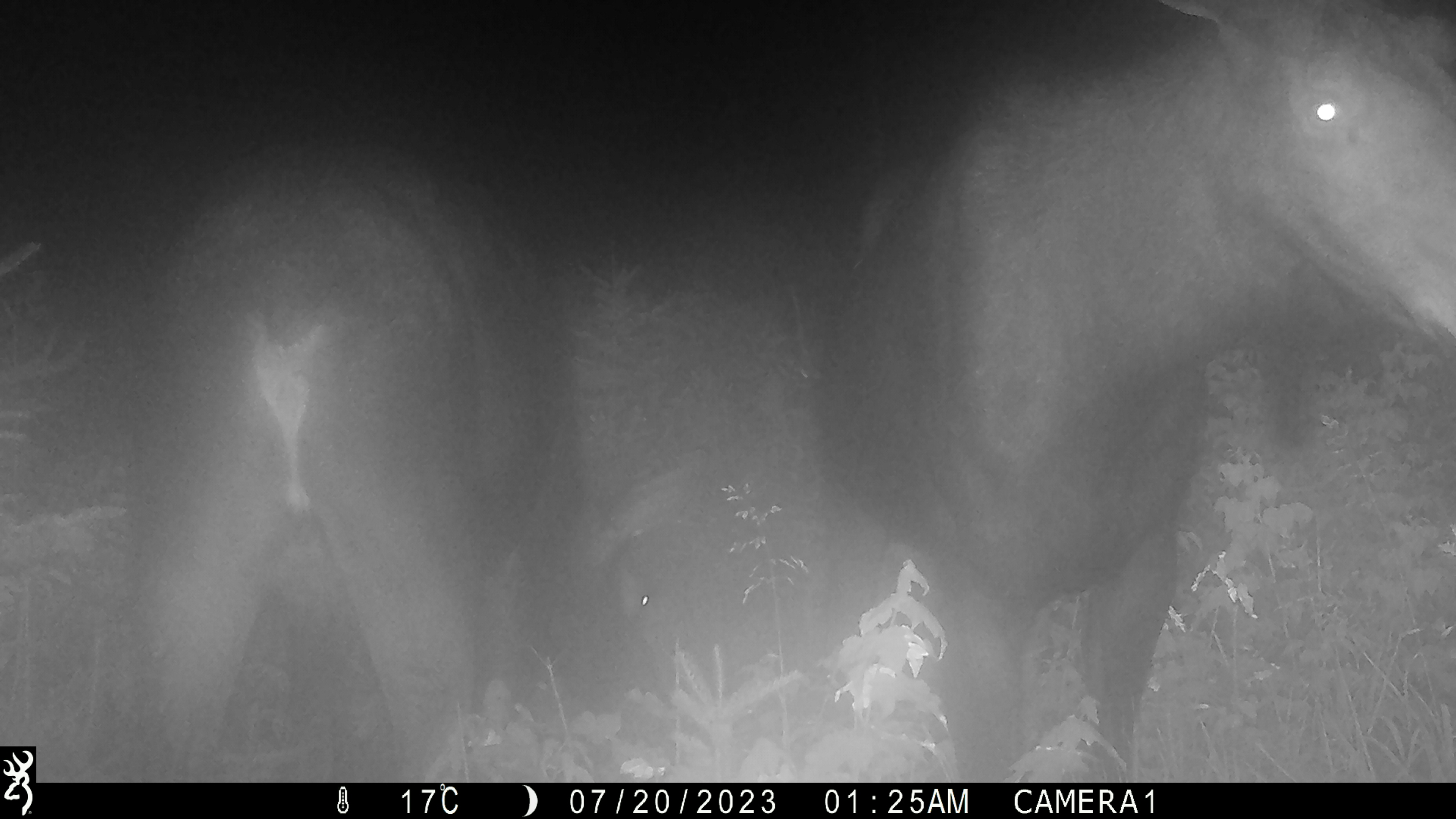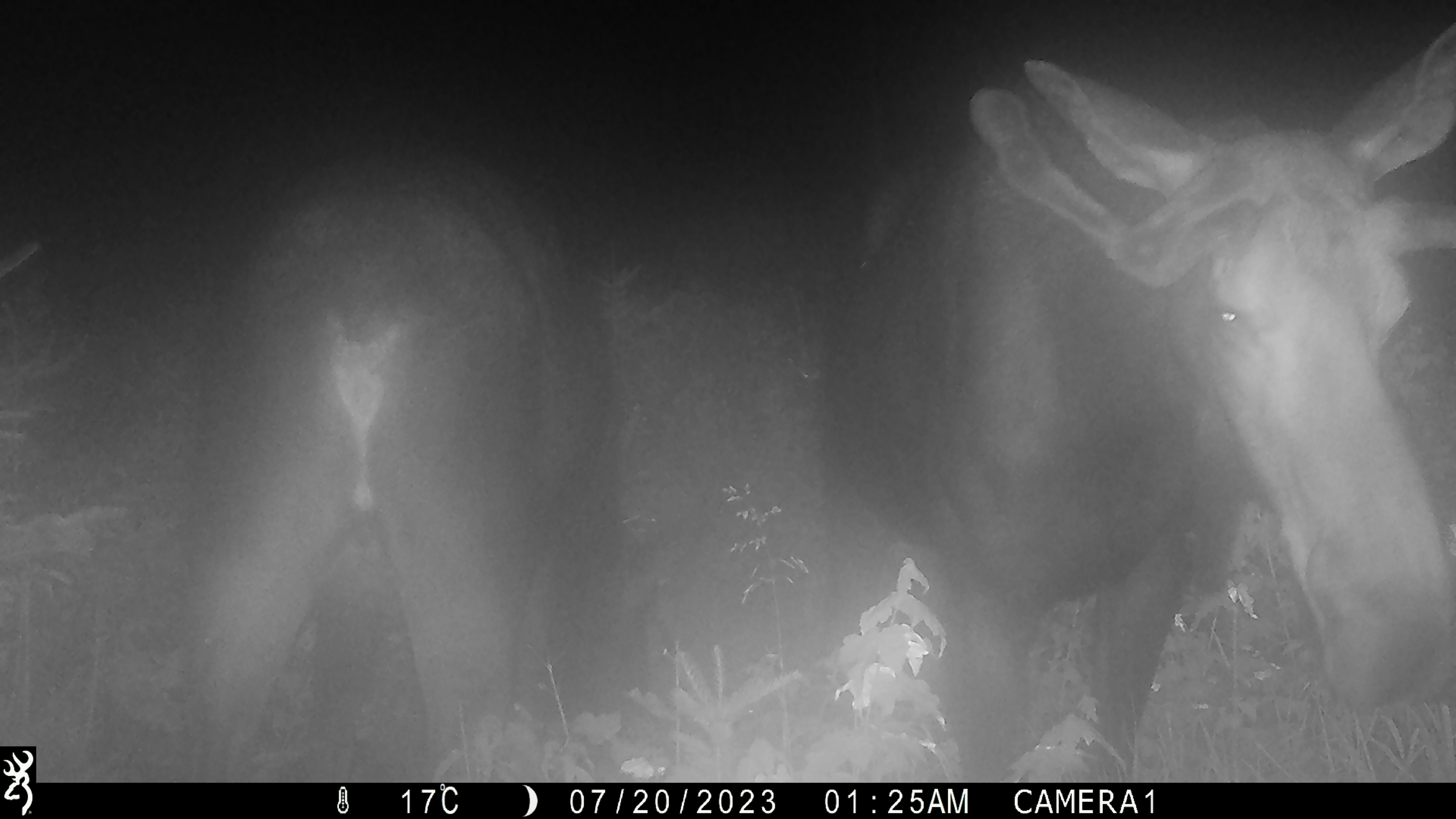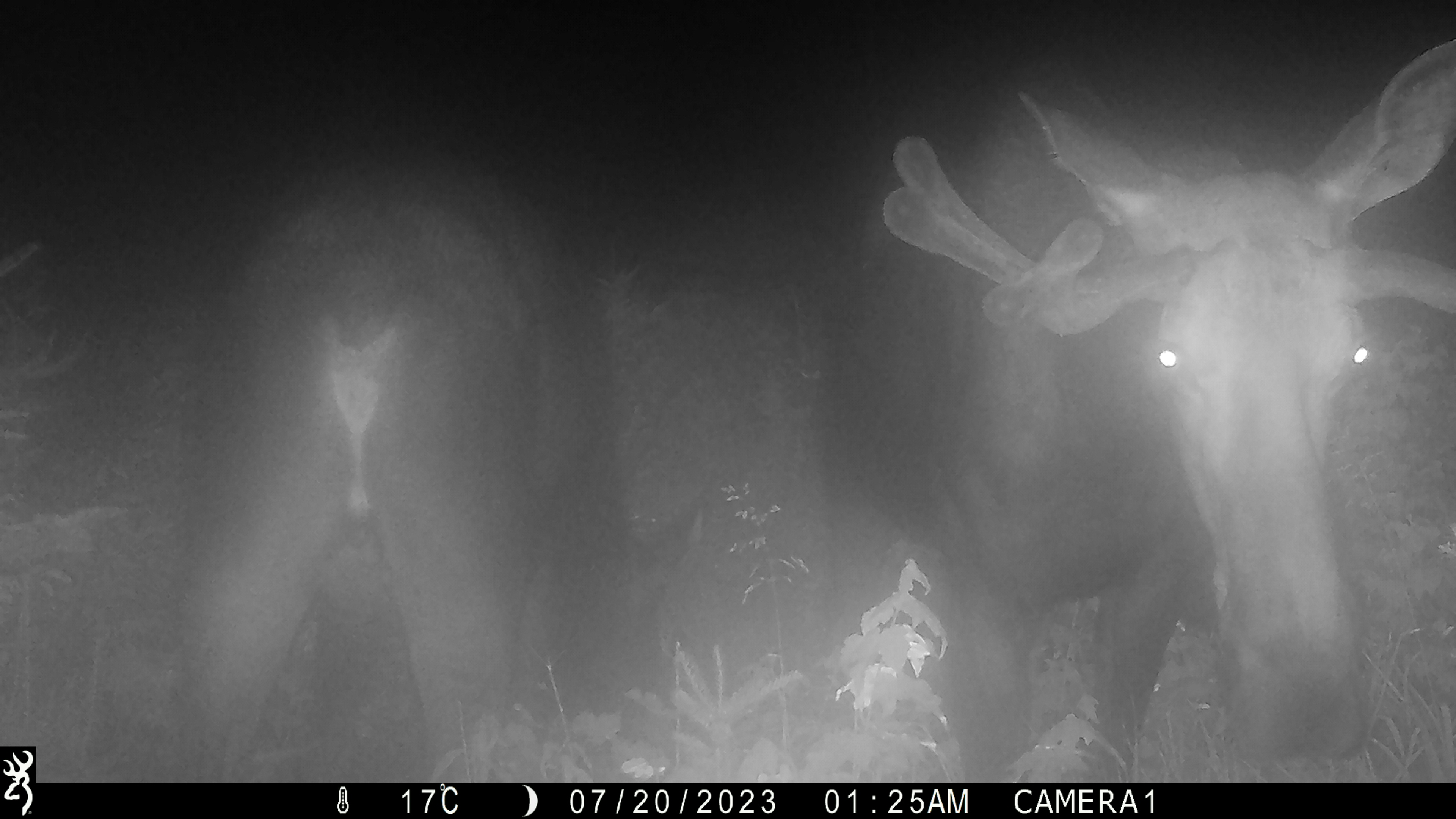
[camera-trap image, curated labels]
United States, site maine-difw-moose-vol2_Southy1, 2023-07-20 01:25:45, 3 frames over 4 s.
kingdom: Animalia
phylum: Chordata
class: Mammalia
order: Artiodactyla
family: Cervidae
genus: Alces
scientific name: Alces alces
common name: moose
Moose (Alces alces).